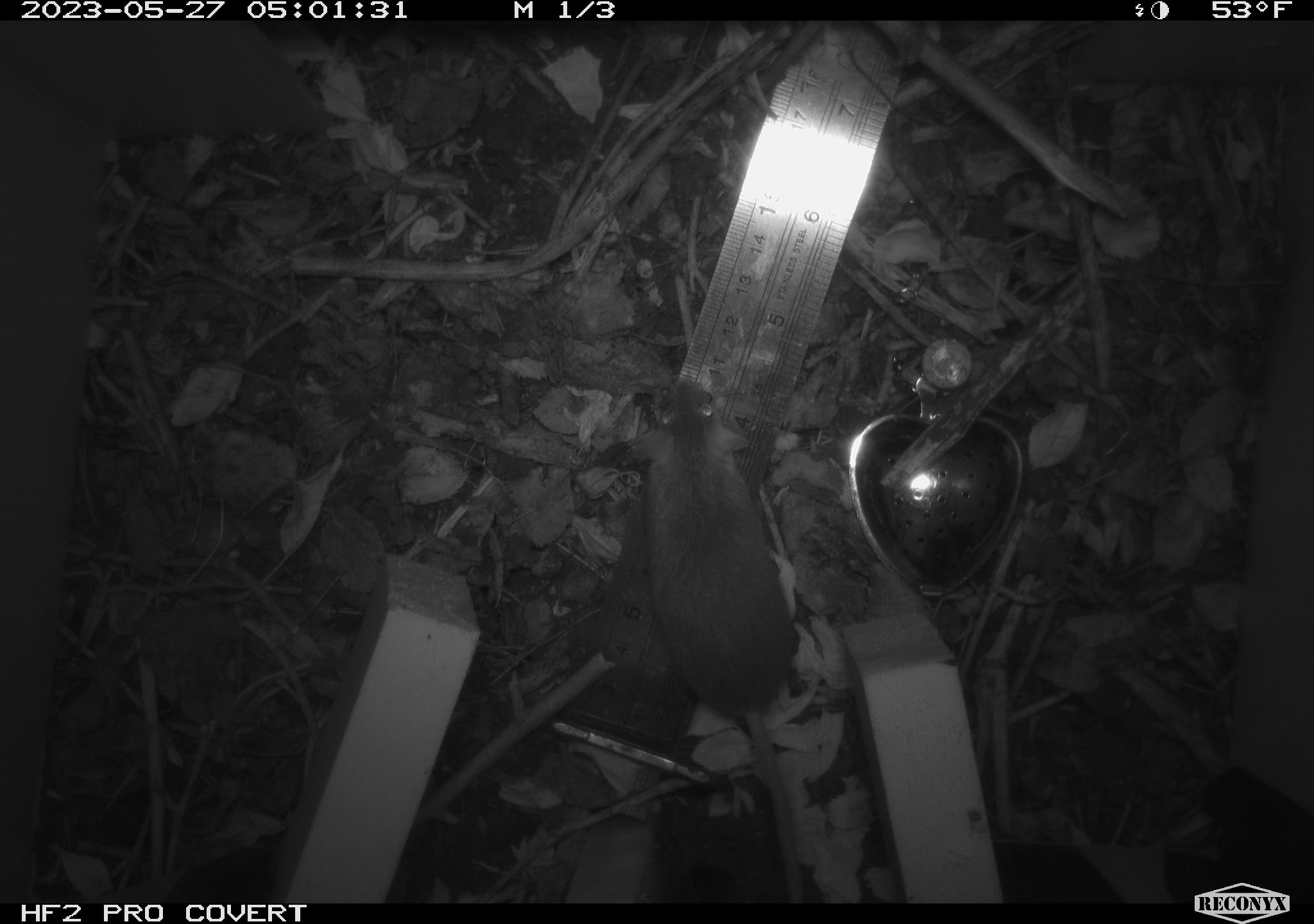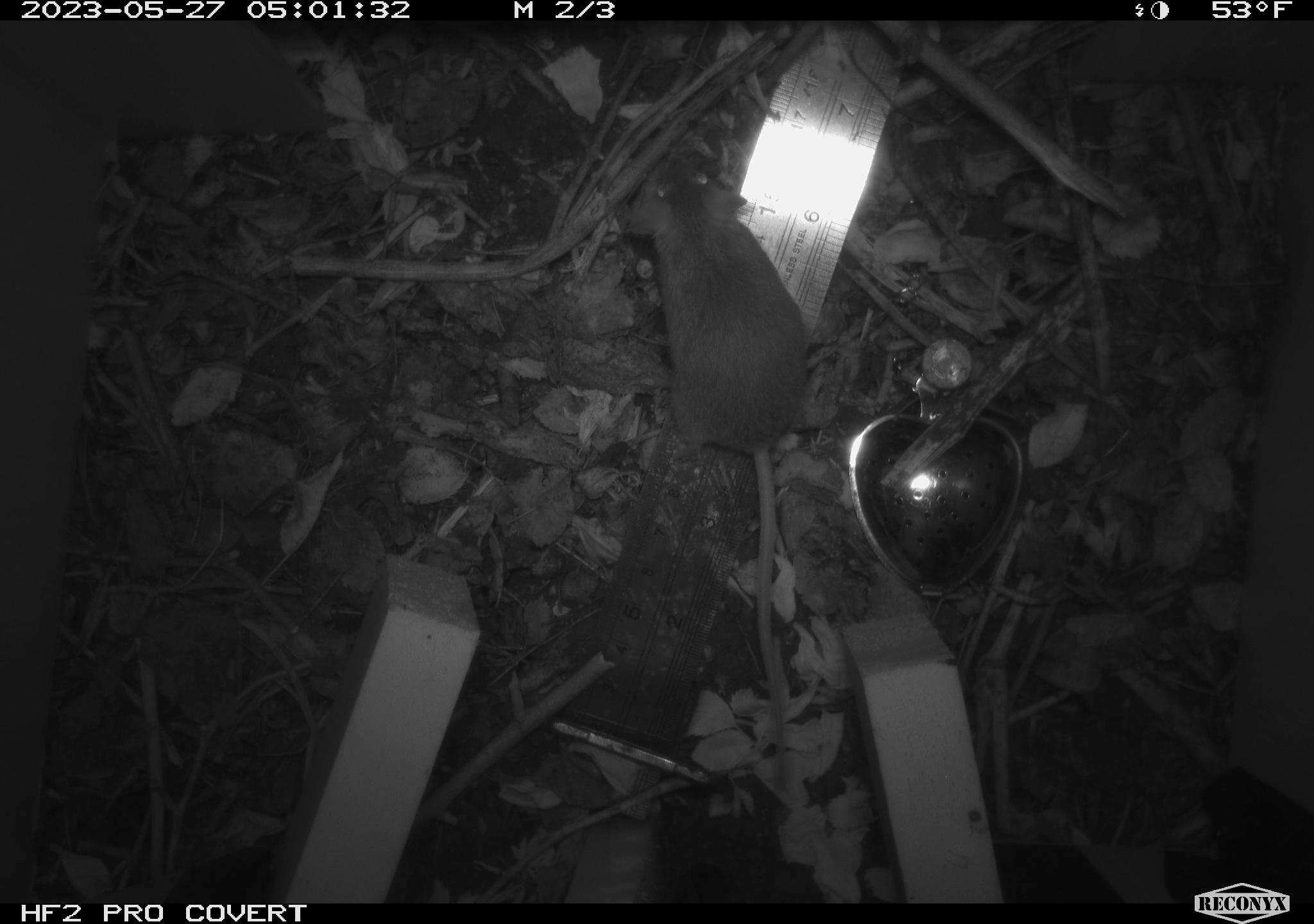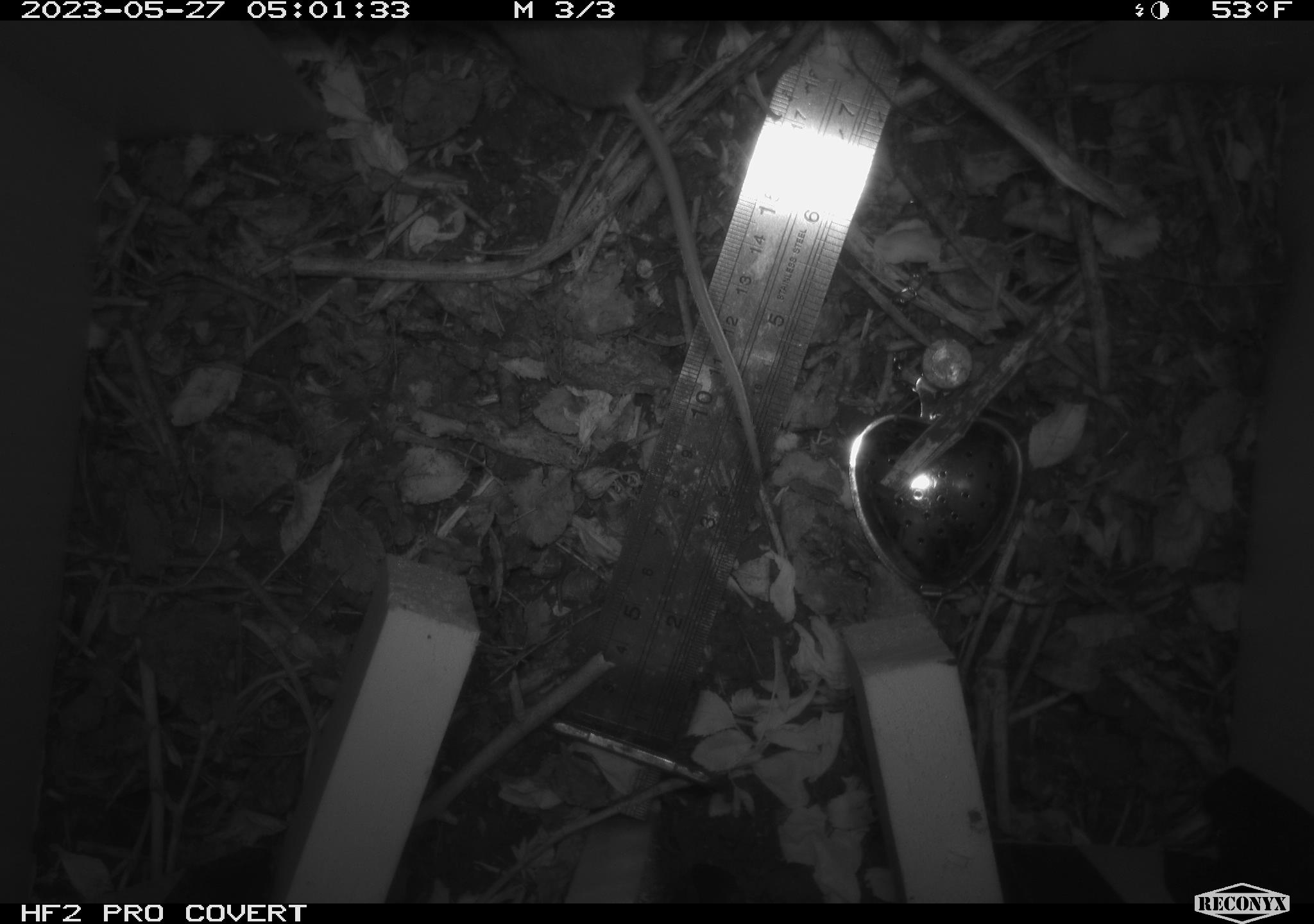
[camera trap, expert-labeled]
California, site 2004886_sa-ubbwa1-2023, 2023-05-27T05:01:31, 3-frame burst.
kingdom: Animalia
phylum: Chordata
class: Mammalia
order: Rodentia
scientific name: Rodentia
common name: mouse species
Mouse species (Rodentia).